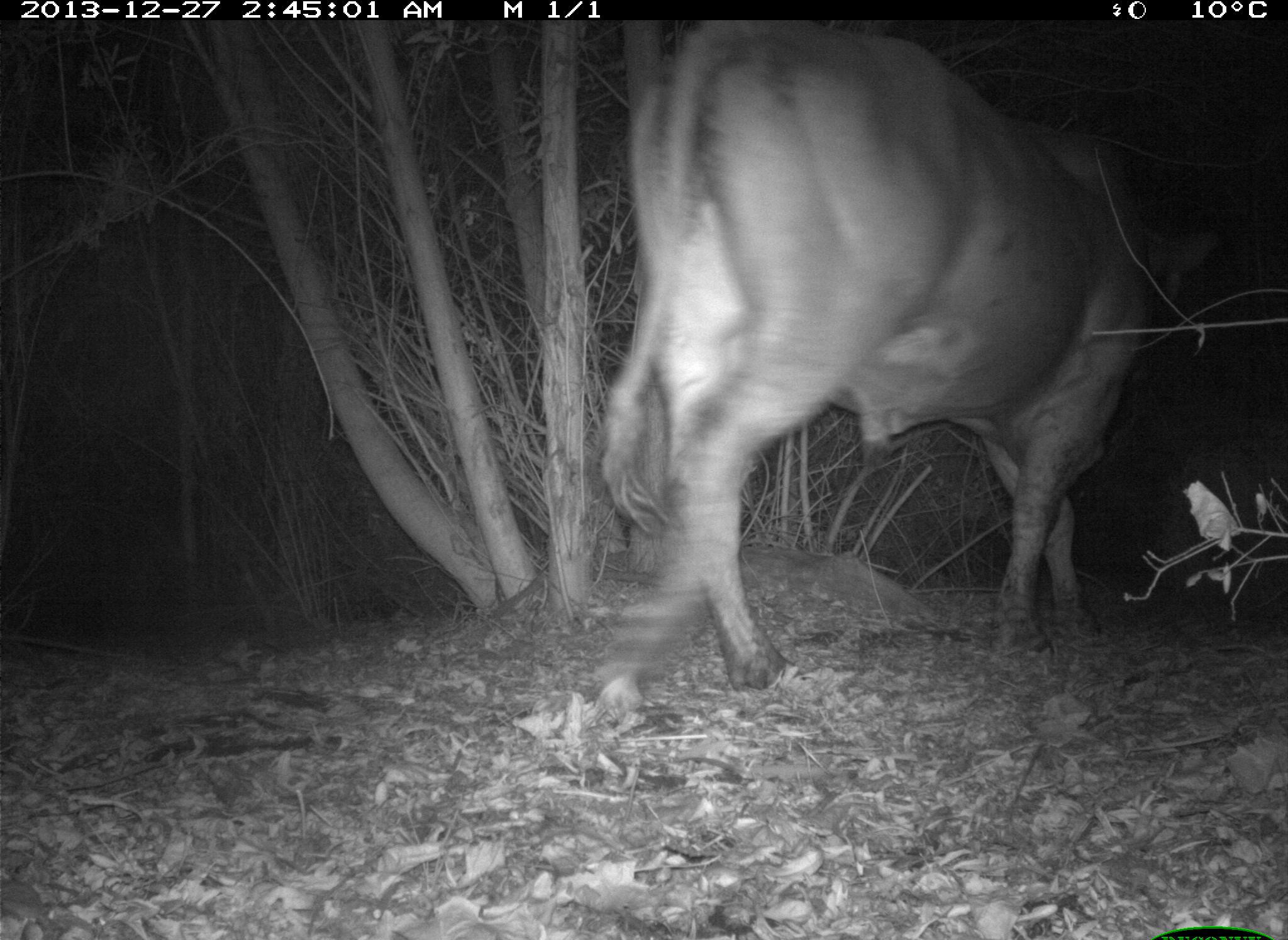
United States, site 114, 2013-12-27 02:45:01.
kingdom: Animalia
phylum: Chordata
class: Mammalia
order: Artiodactyla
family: Bovidae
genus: Bos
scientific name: Bos taurus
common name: cow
Cow (Bos taurus).